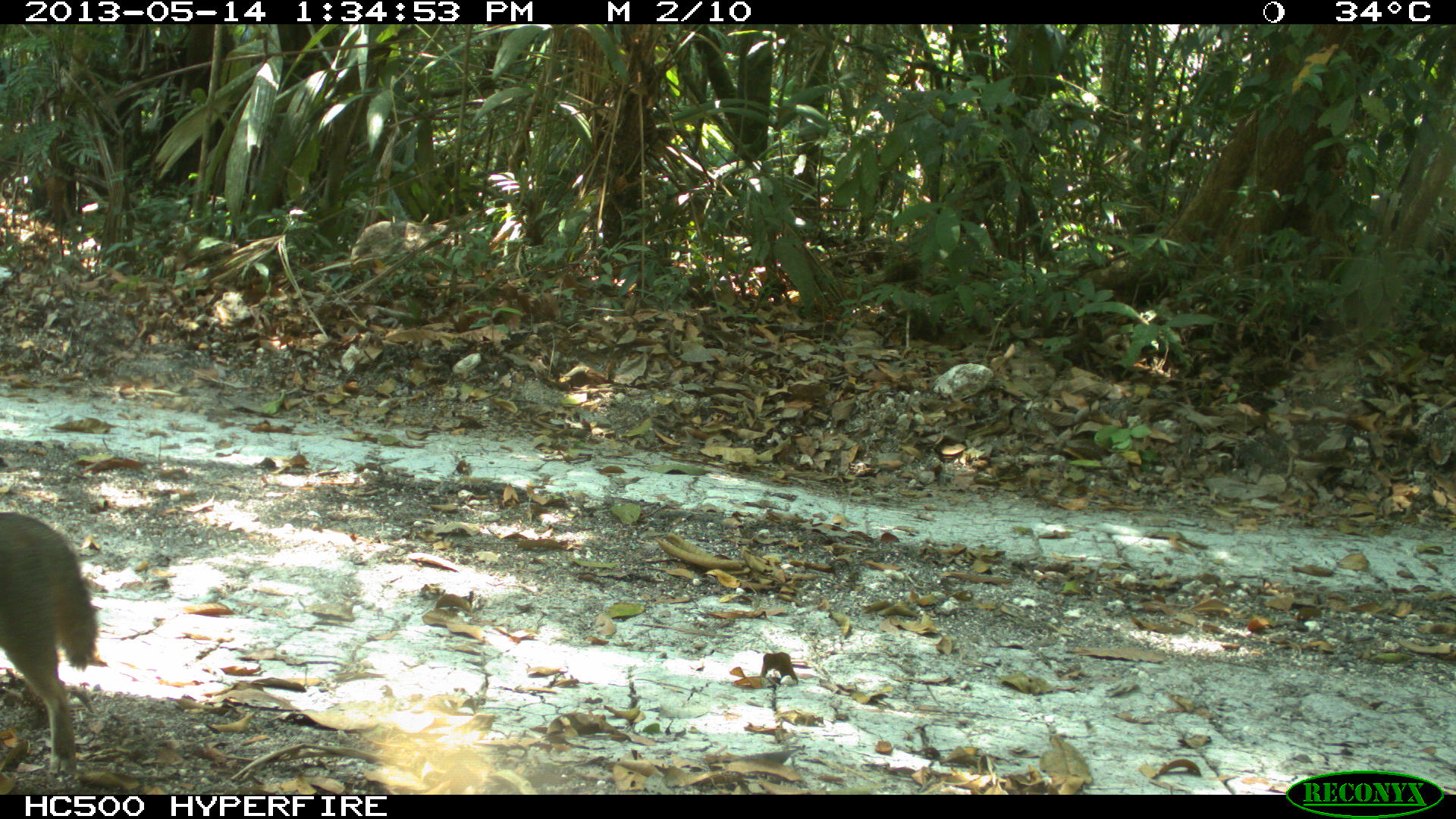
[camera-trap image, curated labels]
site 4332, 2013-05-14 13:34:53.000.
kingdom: Animalia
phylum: Chordata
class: Mammalia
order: Carnivora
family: Canidae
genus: Urocyon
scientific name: Urocyon cinereoargenteus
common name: gray fox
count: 1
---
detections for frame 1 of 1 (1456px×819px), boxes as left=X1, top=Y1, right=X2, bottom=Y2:
urocyon cinereoargenteus: left=0, top=508, right=101, bottom=778